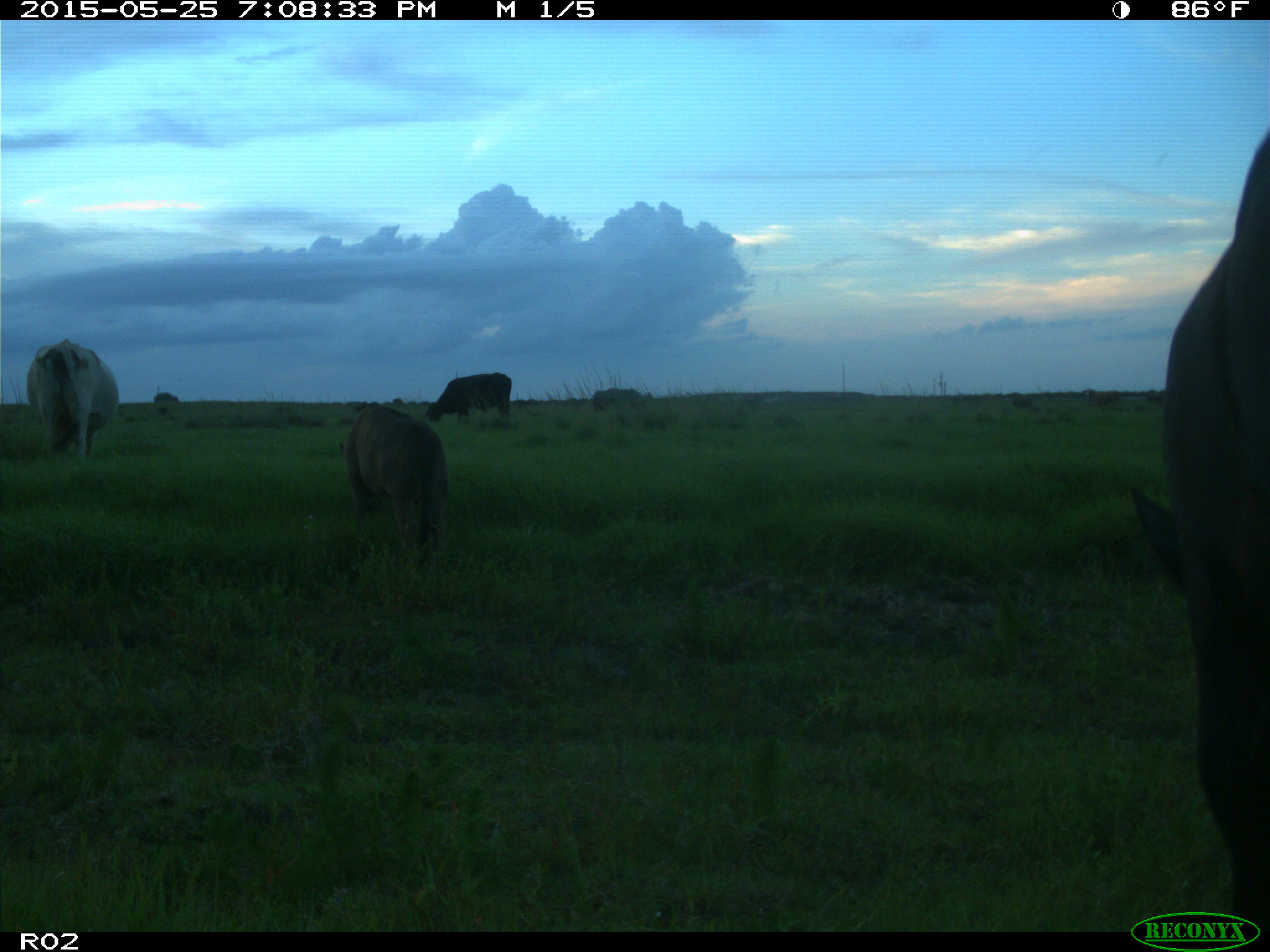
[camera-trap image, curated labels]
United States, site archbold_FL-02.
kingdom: Animalia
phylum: Chordata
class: Mammalia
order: Artiodactyla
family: Bovidae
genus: Bos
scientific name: Bos taurus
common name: domestic cow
Bos taurus (domestic cow).